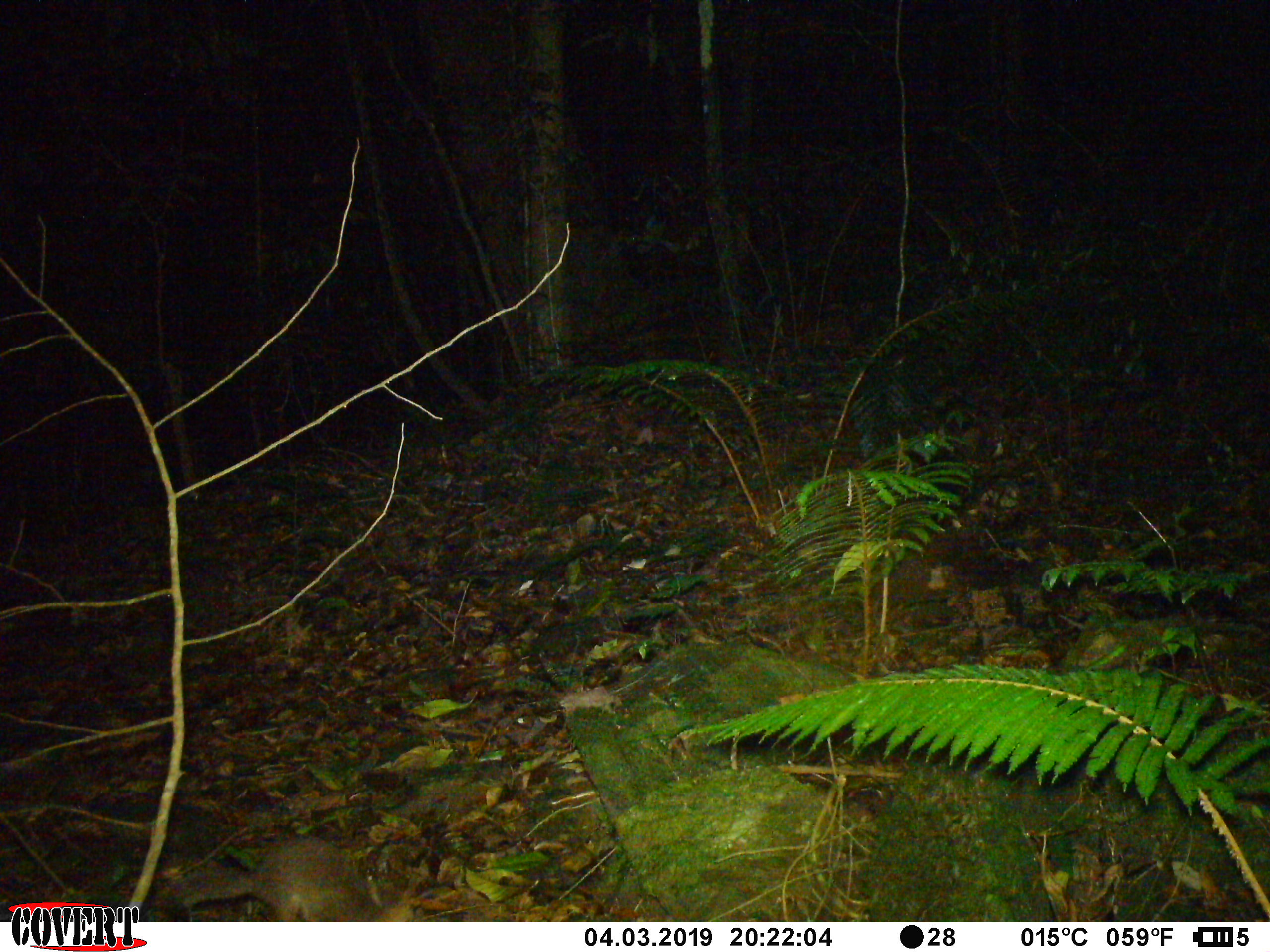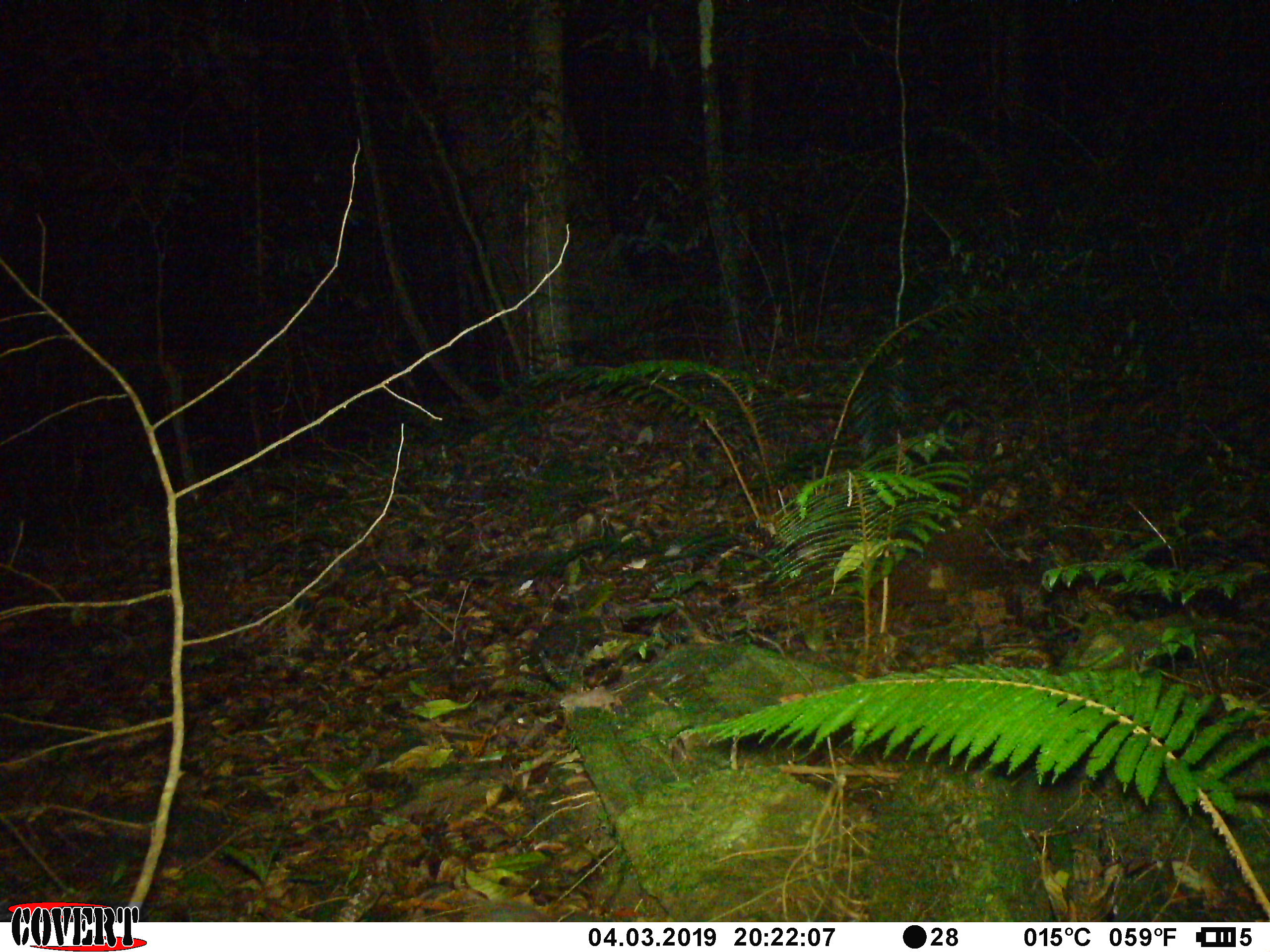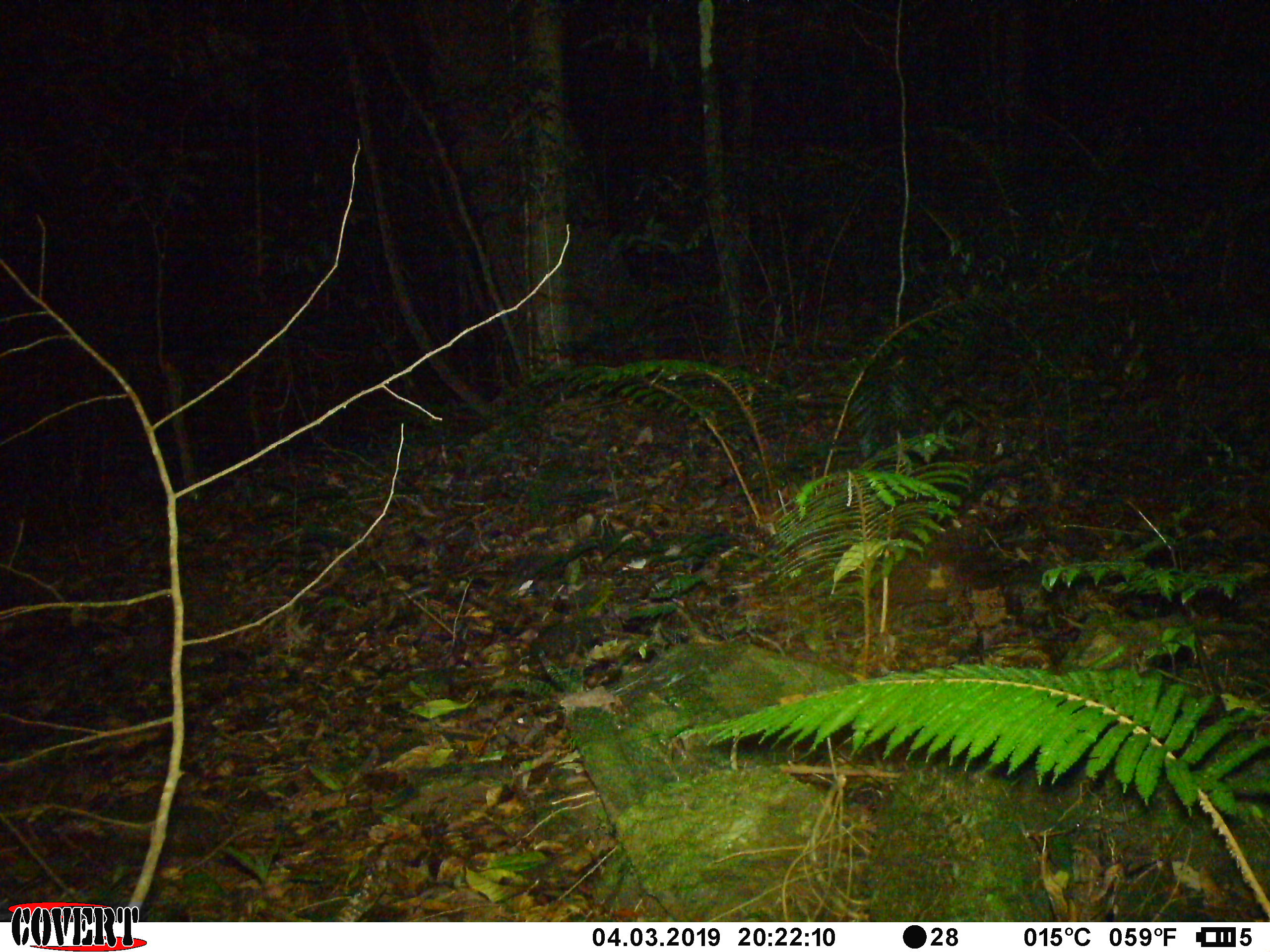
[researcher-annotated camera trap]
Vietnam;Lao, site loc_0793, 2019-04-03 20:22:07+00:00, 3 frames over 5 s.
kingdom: Animalia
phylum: Chordata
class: Mammalia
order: Carnivora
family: Mustelidae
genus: Melogale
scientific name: Melogale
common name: ferret badger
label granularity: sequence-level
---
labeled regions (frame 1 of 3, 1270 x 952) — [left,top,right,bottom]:
ferret badger: [166,831,403,918]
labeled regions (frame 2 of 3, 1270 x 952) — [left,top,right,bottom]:
ferret badger: [449,898,554,921]